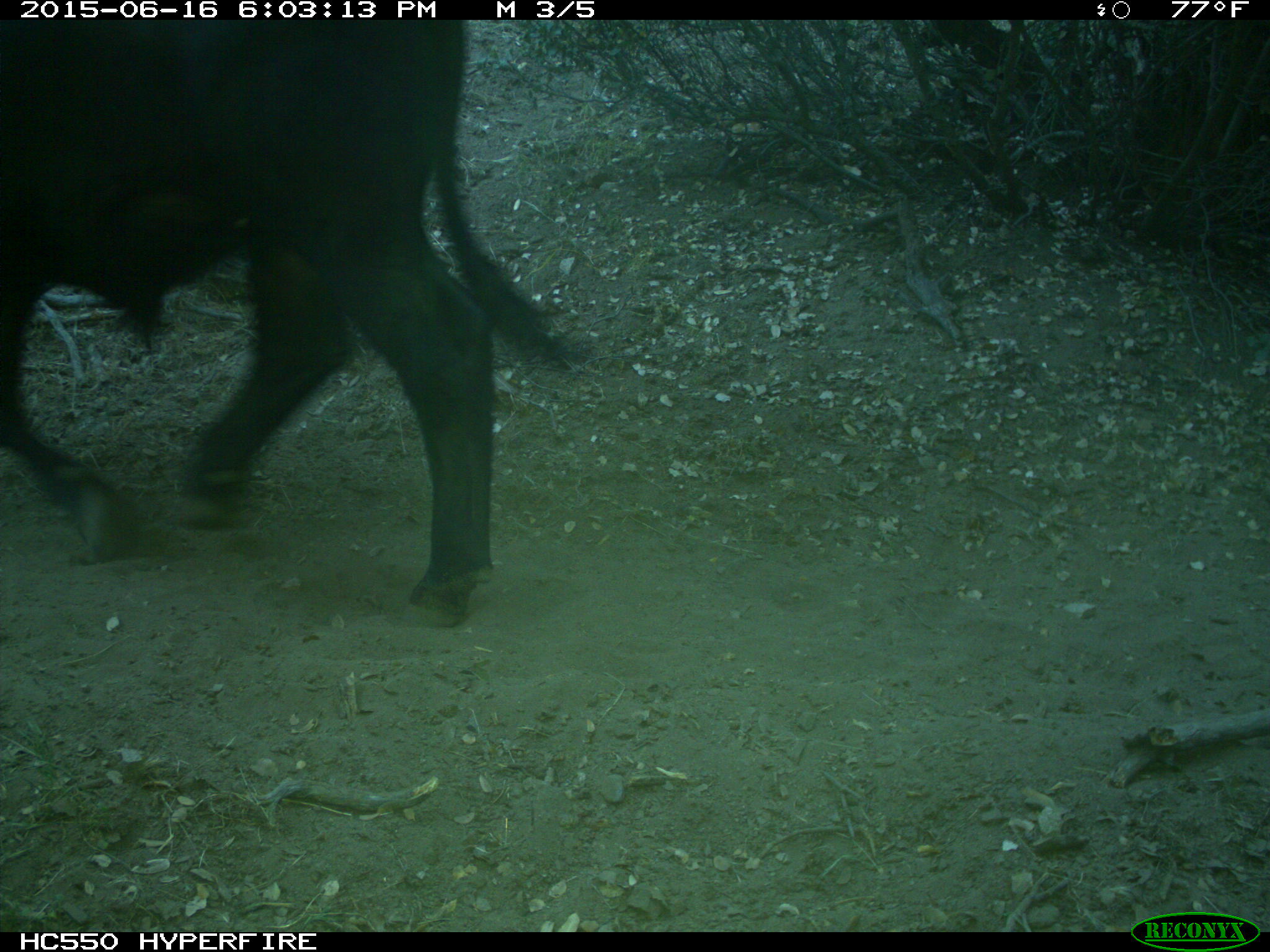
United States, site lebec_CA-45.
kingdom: Animalia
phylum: Chordata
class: Mammalia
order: Artiodactyla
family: Bovidae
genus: Bos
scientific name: Bos taurus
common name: domestic cow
Bos taurus (domestic cow).